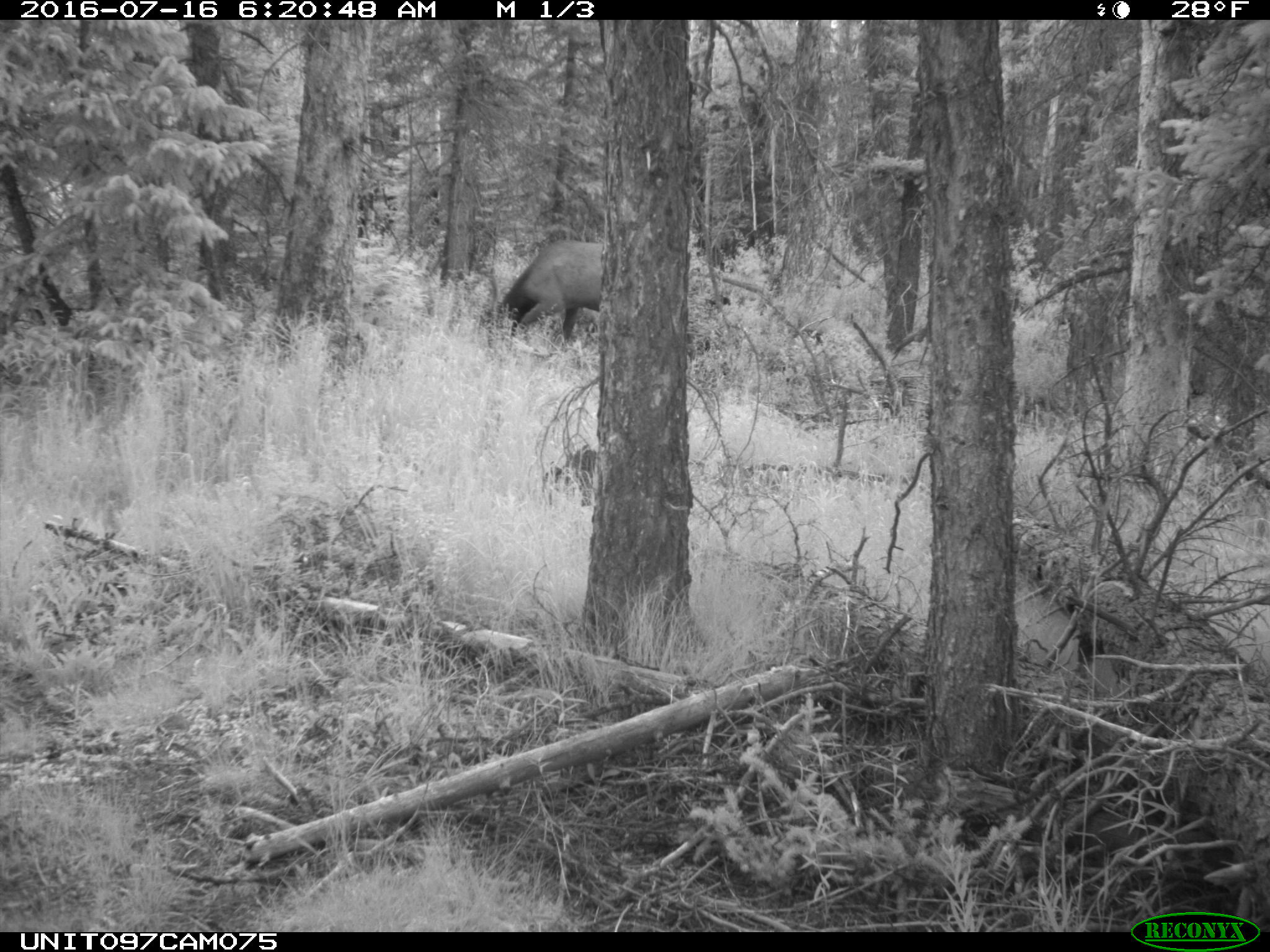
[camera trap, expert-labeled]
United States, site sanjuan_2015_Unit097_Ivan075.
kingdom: Animalia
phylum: Chordata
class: Mammalia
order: Artiodactyla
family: Cervidae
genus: Cervus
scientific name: Cervus elaphus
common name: red deer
Cervus elaphus (red deer).